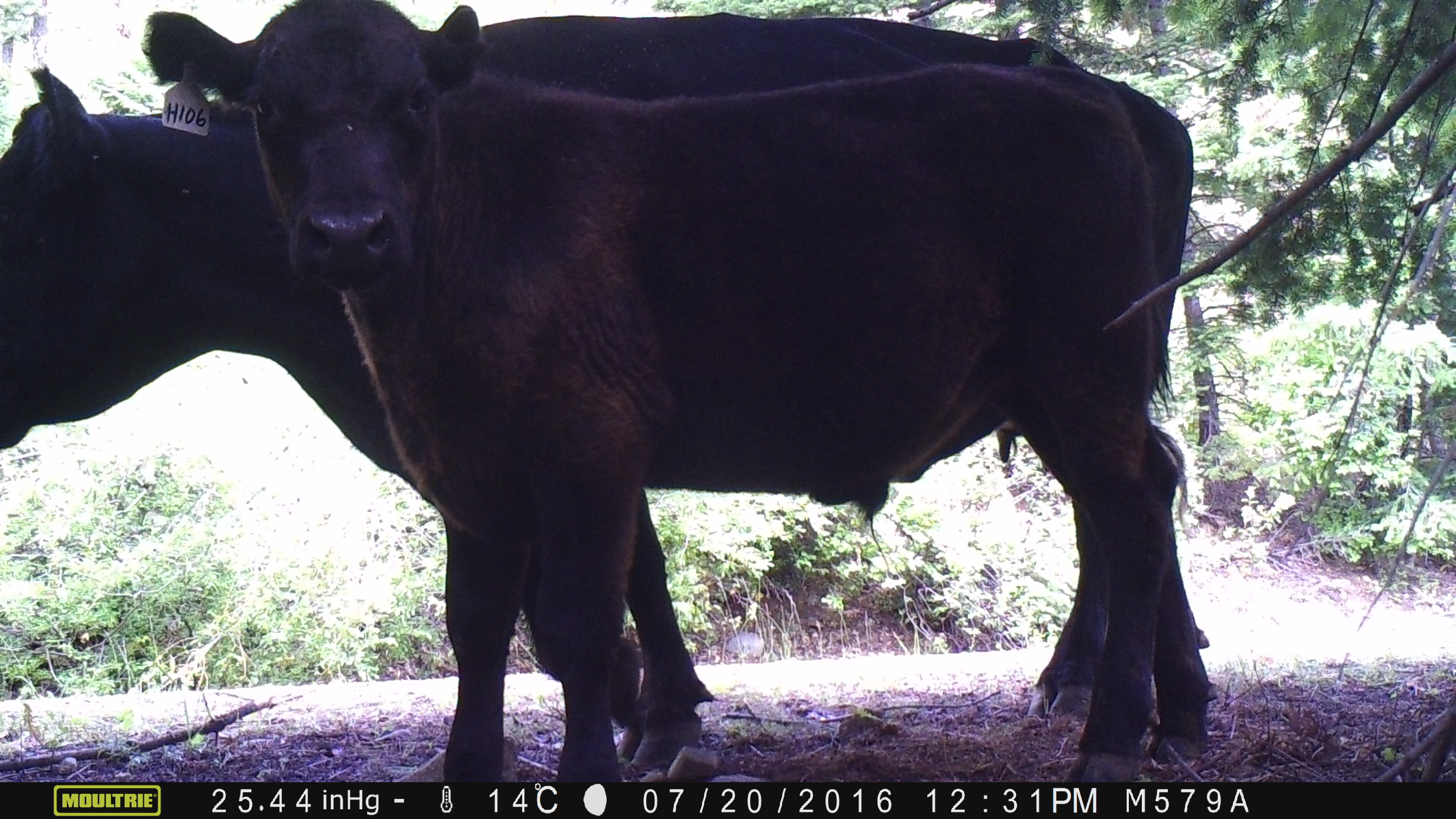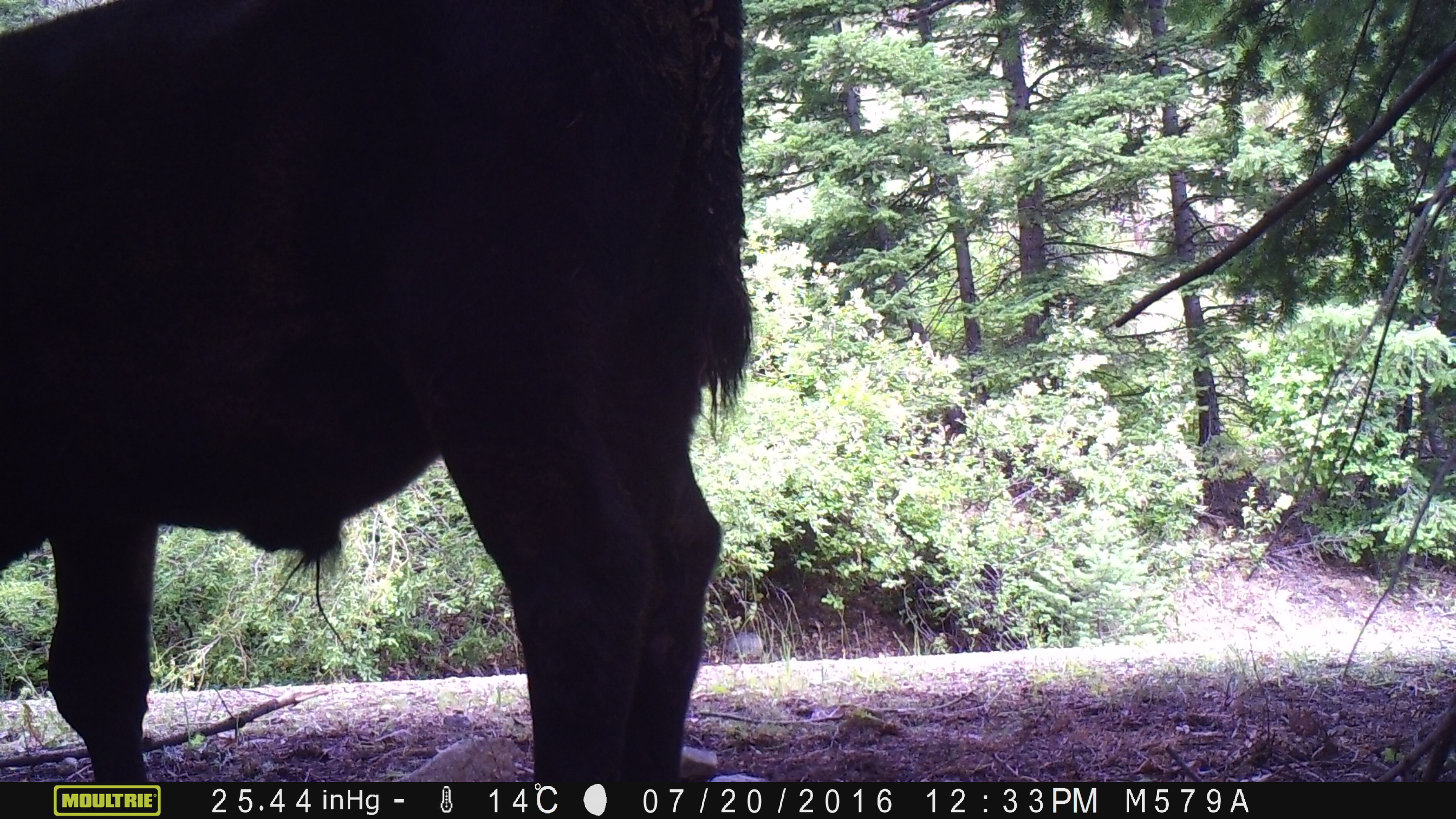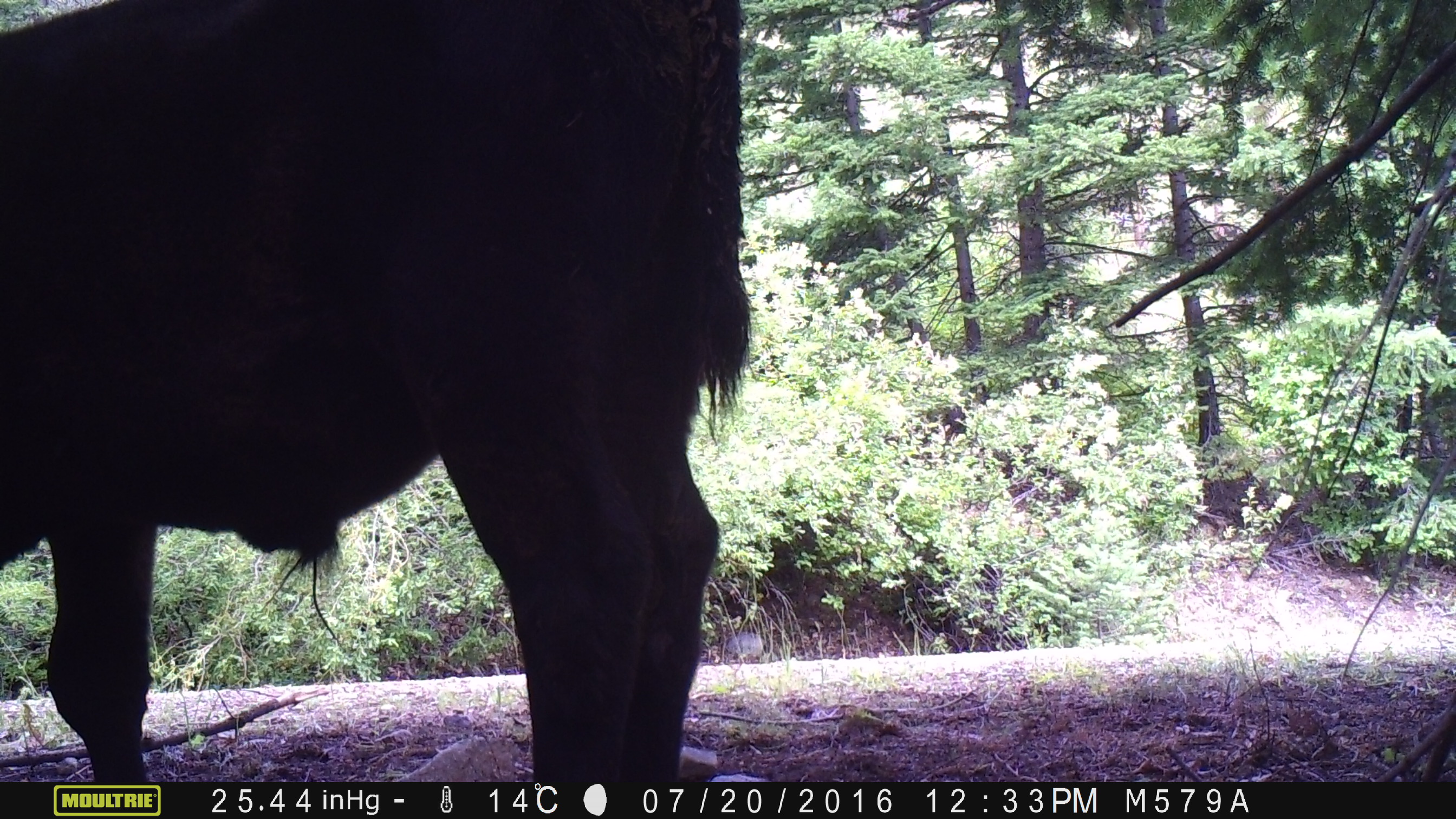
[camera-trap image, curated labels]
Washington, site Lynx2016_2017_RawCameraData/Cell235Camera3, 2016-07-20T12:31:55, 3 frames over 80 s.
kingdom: Animalia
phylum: Chordata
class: Mammalia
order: Artiodactyla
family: Bovidae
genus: Bos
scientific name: Bos taurus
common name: domestic cattle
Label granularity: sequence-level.